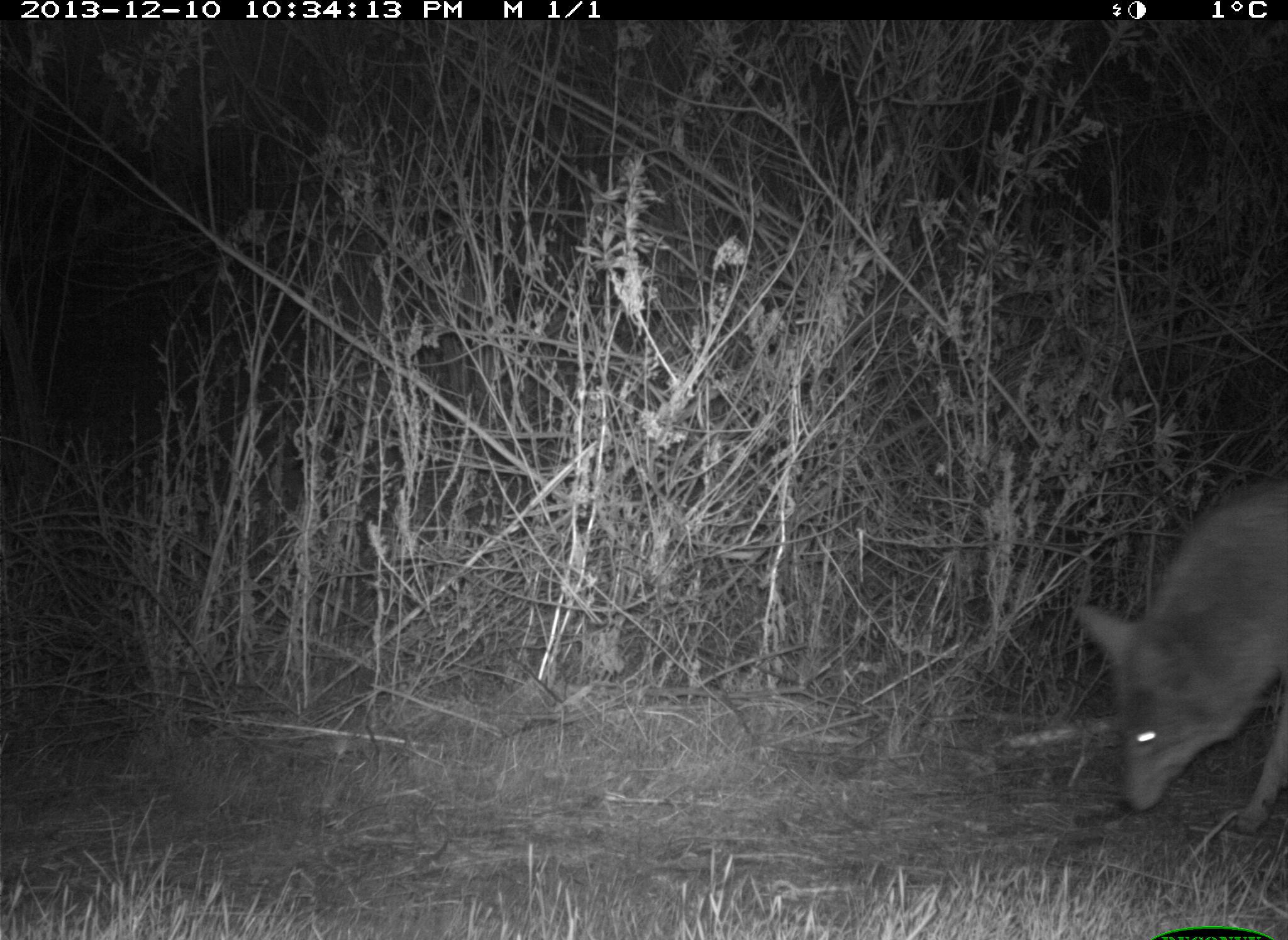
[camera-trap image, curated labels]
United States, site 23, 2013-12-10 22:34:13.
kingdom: Animalia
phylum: Chordata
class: Mammalia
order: Carnivora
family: Canidae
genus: Canis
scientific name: Canis latrans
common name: coyote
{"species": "coyote (Canis latrans)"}